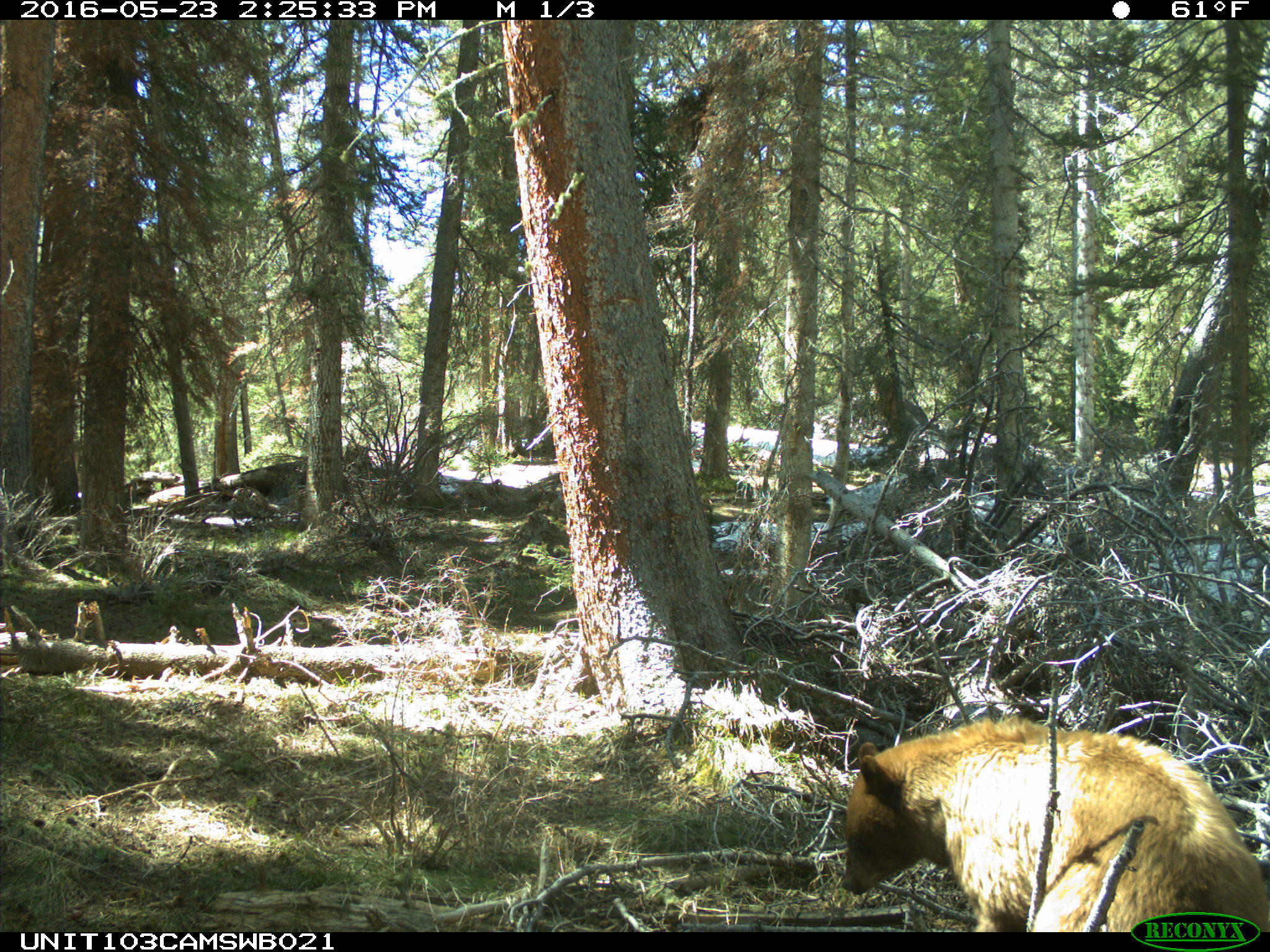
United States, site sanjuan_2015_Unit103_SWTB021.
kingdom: Animalia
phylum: Chordata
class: Mammalia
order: Carnivora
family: Ursidae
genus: Ursus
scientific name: Ursus americanus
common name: american black bear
Ursus americanus (american black bear).